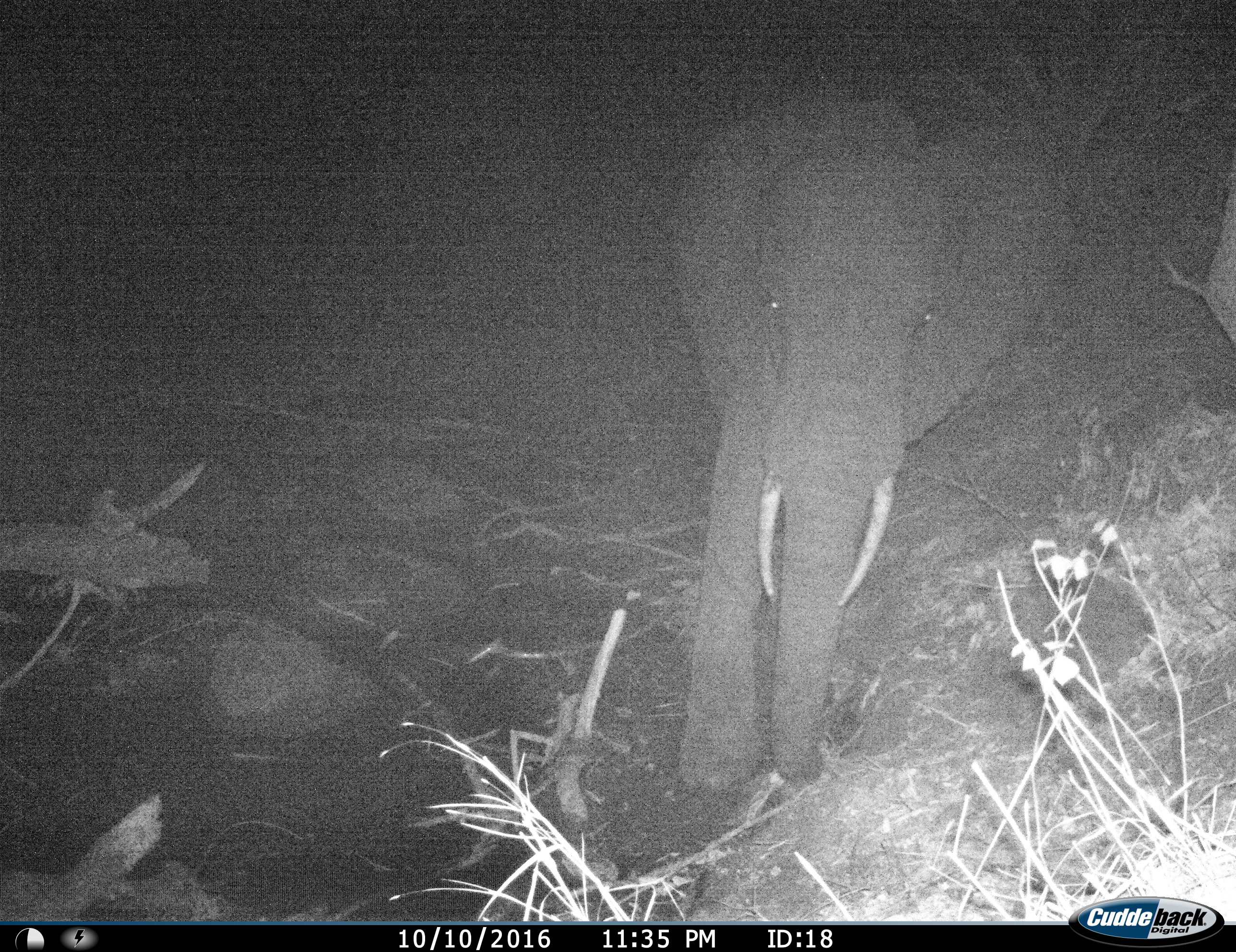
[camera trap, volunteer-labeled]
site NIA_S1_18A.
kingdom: Animalia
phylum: Chordata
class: Mammalia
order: Proboscidea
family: Elephantidae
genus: Loxodonta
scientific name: Loxodonta africana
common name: african bush elephant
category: elephant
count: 1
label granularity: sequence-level